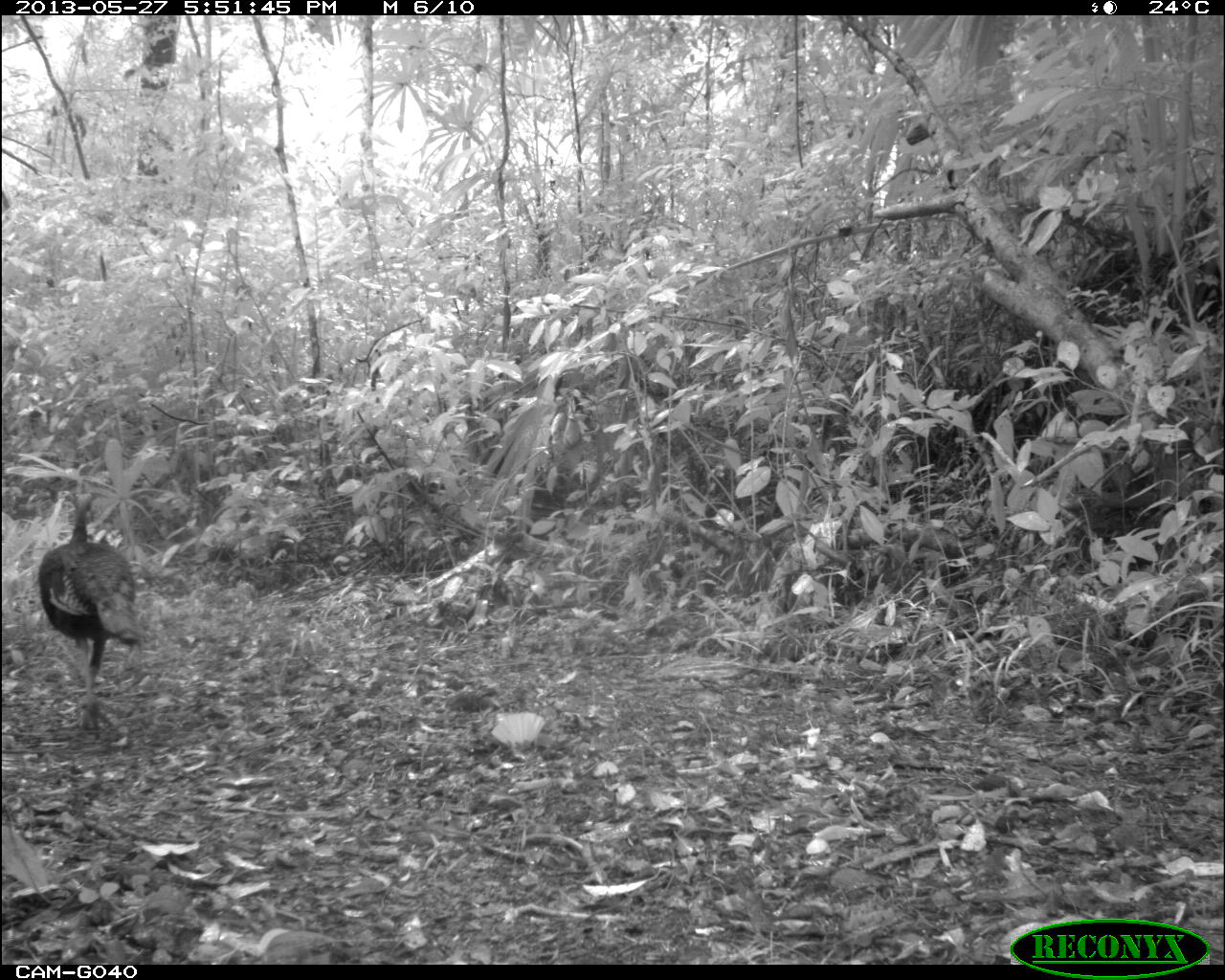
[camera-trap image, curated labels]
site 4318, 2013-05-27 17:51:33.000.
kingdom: Animalia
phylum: Chordata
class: Aves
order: Galliformes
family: Phasianidae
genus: Meleagris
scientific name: Meleagris ocellata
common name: ocellated turkey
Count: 1.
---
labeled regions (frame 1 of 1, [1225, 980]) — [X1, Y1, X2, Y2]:
meleagris ocellata: [35, 489, 138, 734]